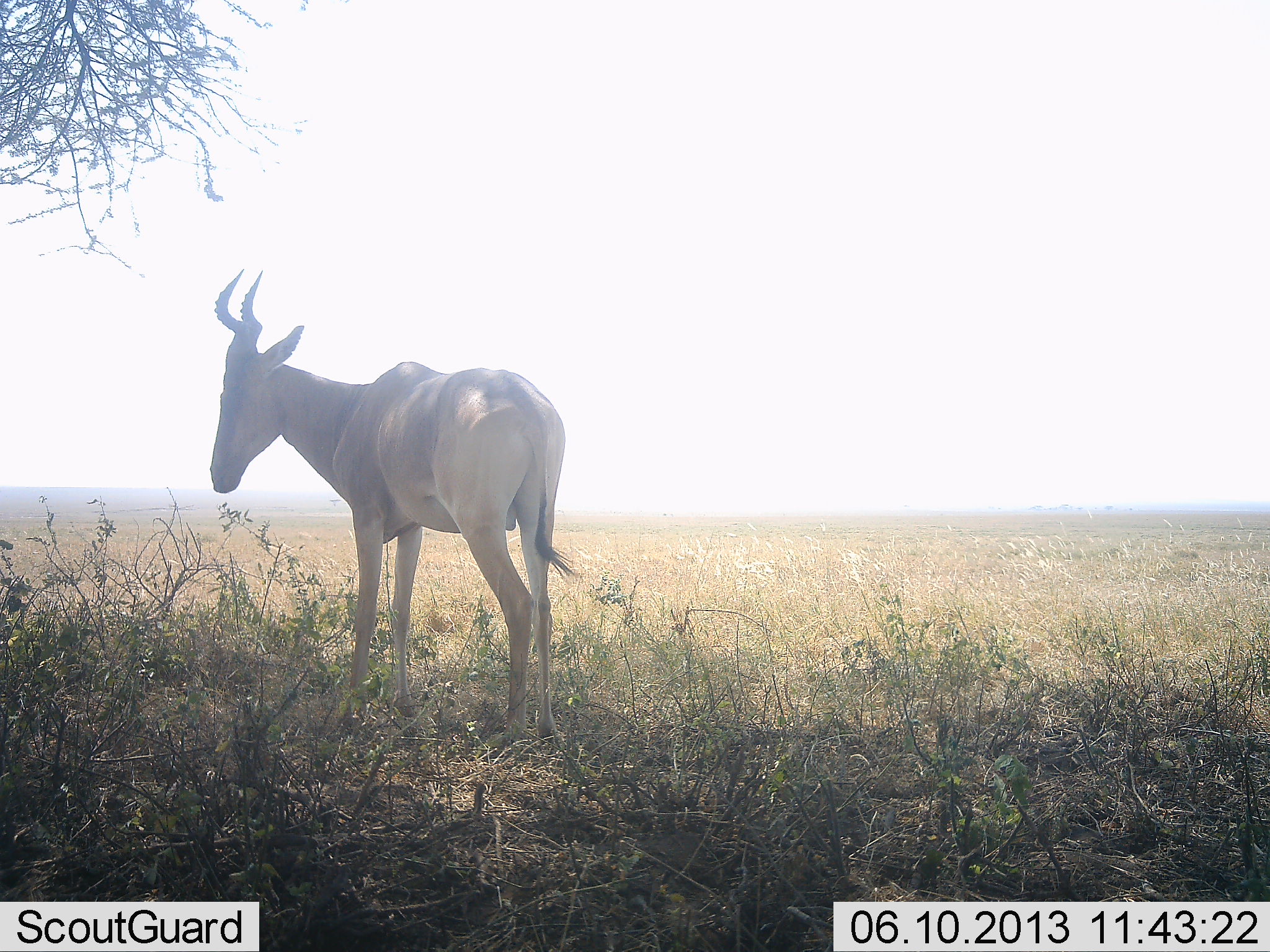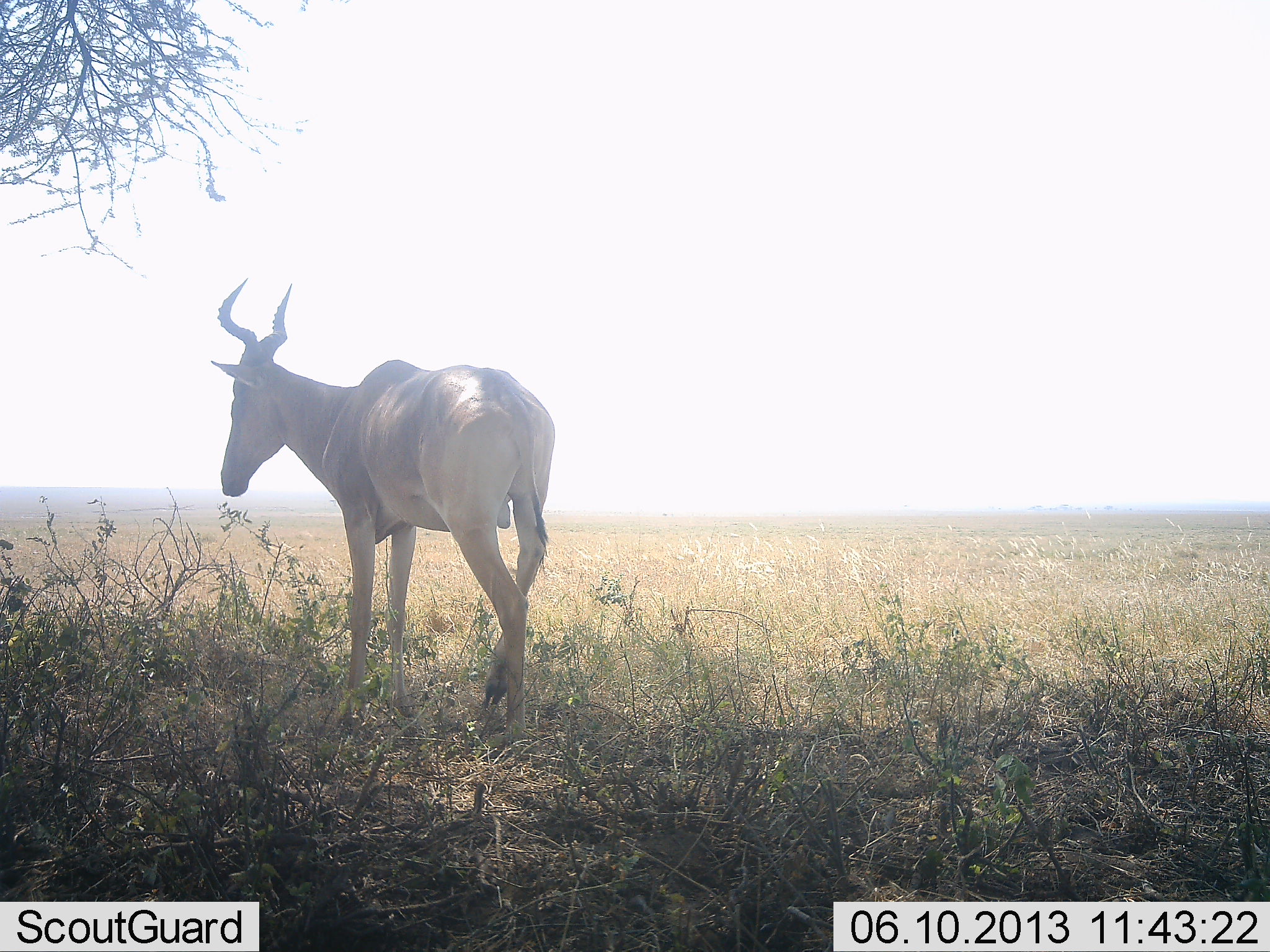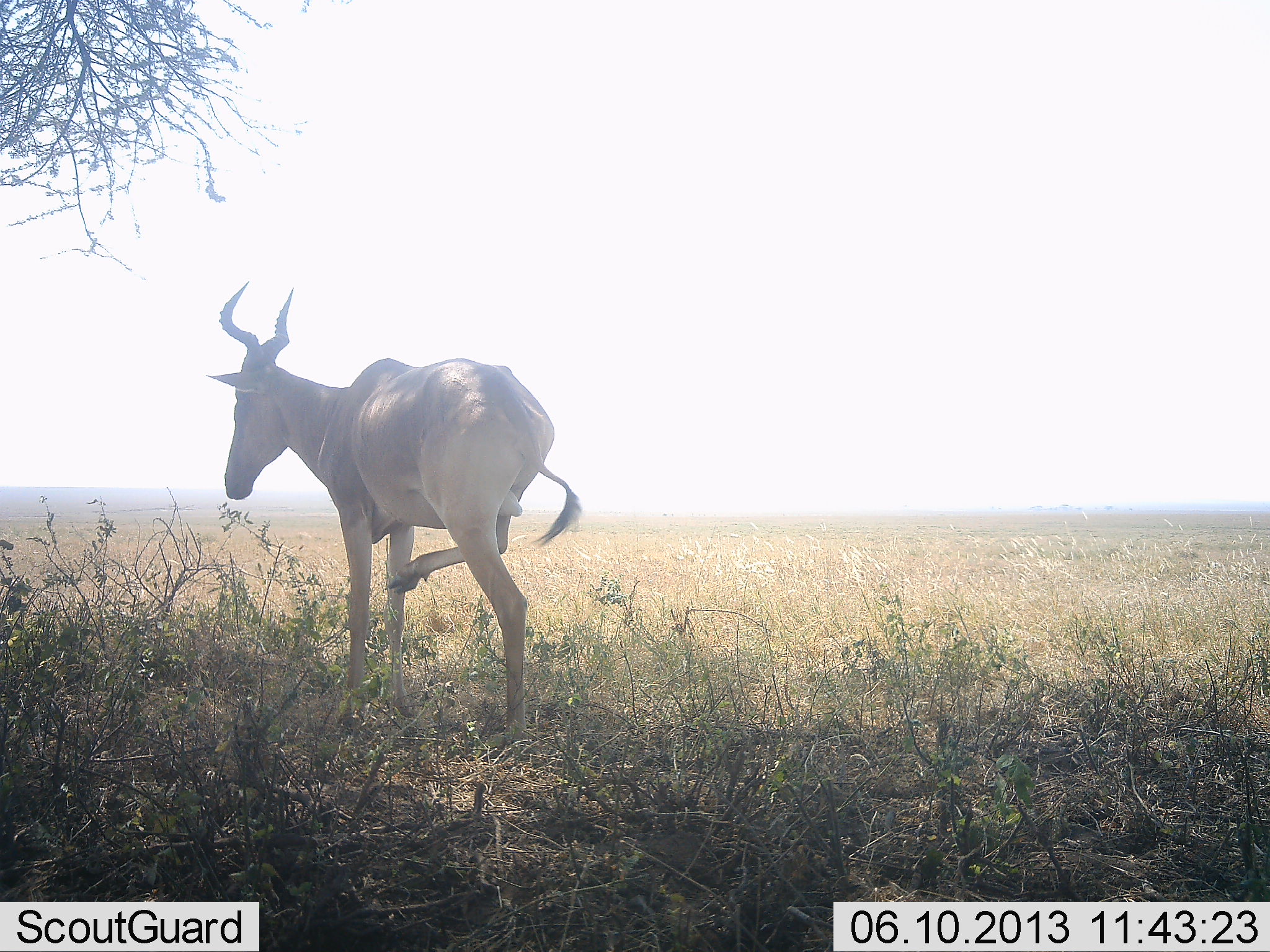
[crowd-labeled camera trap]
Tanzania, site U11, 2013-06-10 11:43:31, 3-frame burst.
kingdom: Animalia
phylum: Chordata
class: Mammalia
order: Artiodactyla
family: Bovidae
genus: Alcelaphus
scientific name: Alcelaphus buselaphus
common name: hartebeest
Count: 1.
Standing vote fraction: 100%.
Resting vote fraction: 0%.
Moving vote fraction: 0%.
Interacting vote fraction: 0%.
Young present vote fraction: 0%.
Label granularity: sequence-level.